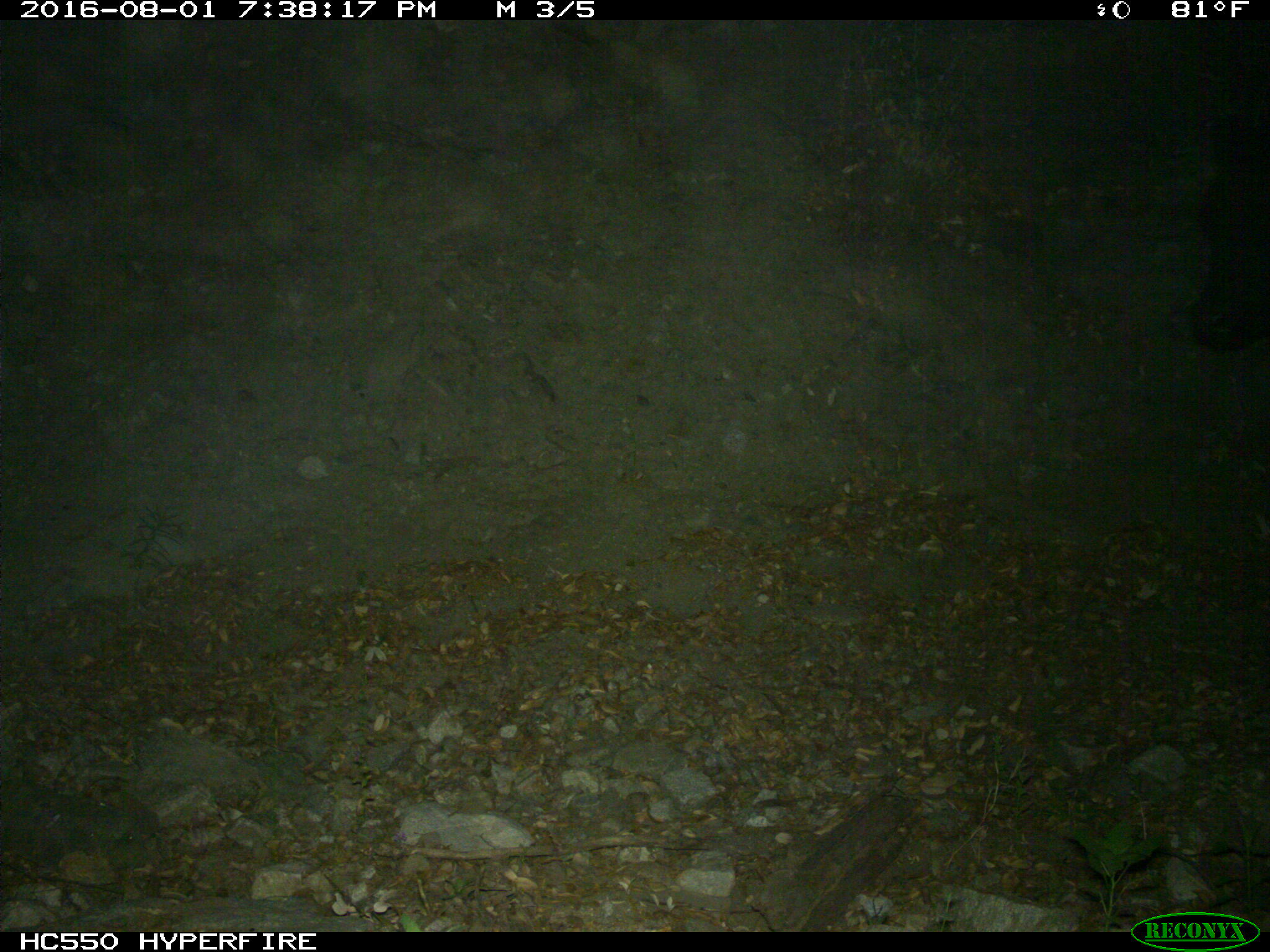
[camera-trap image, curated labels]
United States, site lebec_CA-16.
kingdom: Animalia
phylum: Chordata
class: Mammalia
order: Artiodactyla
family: Bovidae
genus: Bos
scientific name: Bos taurus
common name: domestic cow